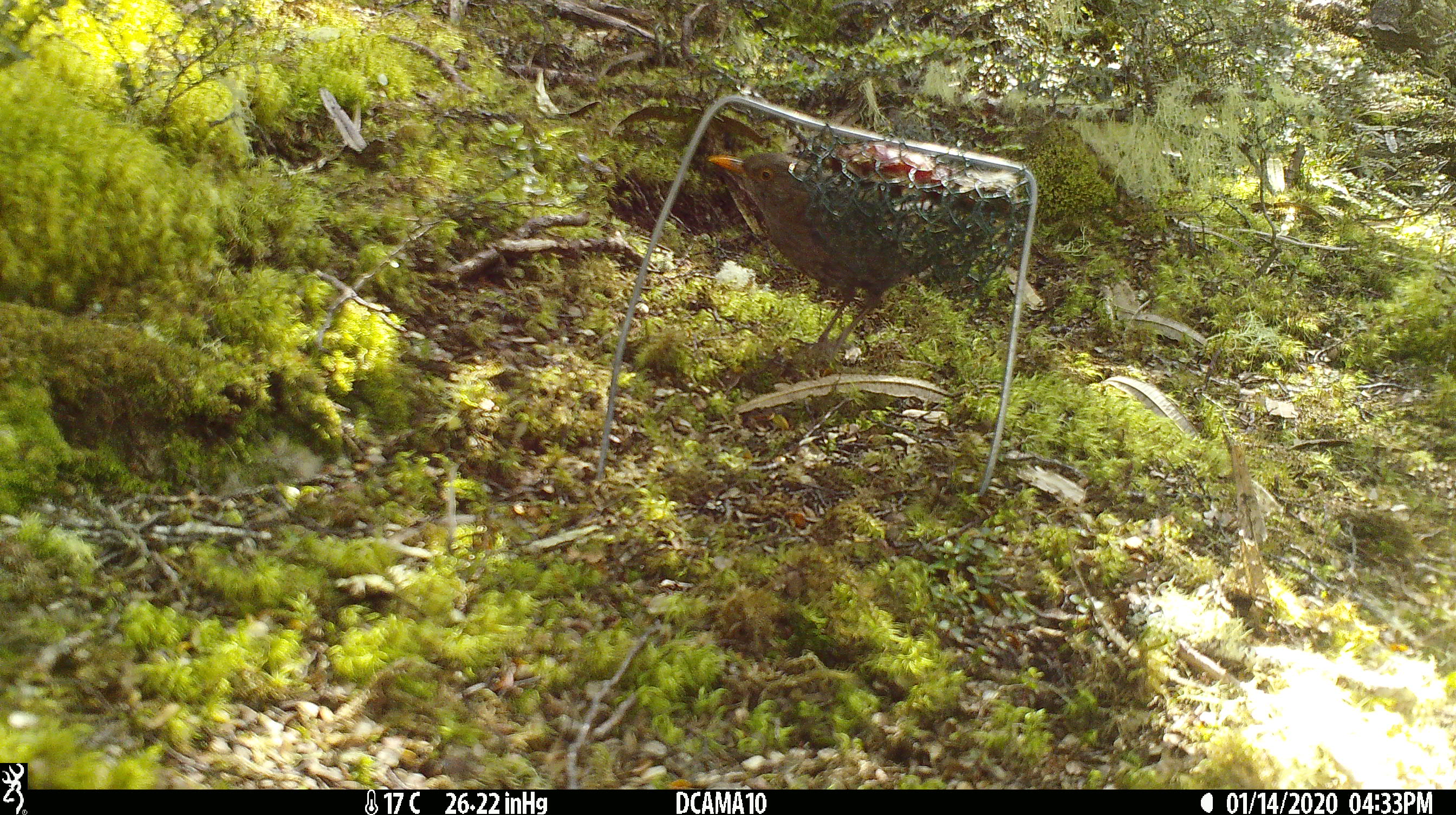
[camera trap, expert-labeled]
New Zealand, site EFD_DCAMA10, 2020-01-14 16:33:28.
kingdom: Animalia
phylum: Chordata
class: Aves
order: Passeriformes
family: Turdidae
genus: Turdus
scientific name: Turdus merula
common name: eurasian blackbird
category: blackbird